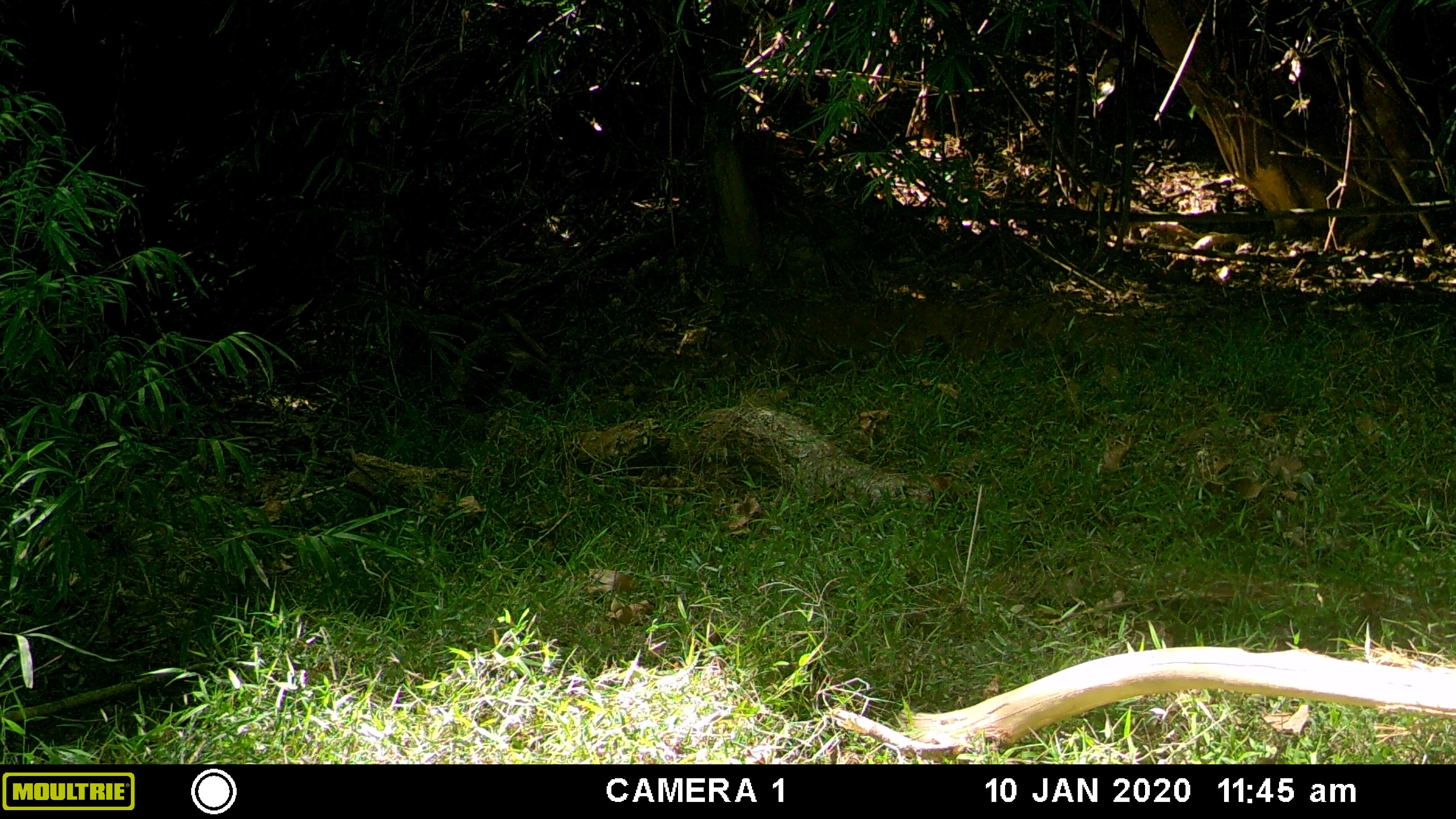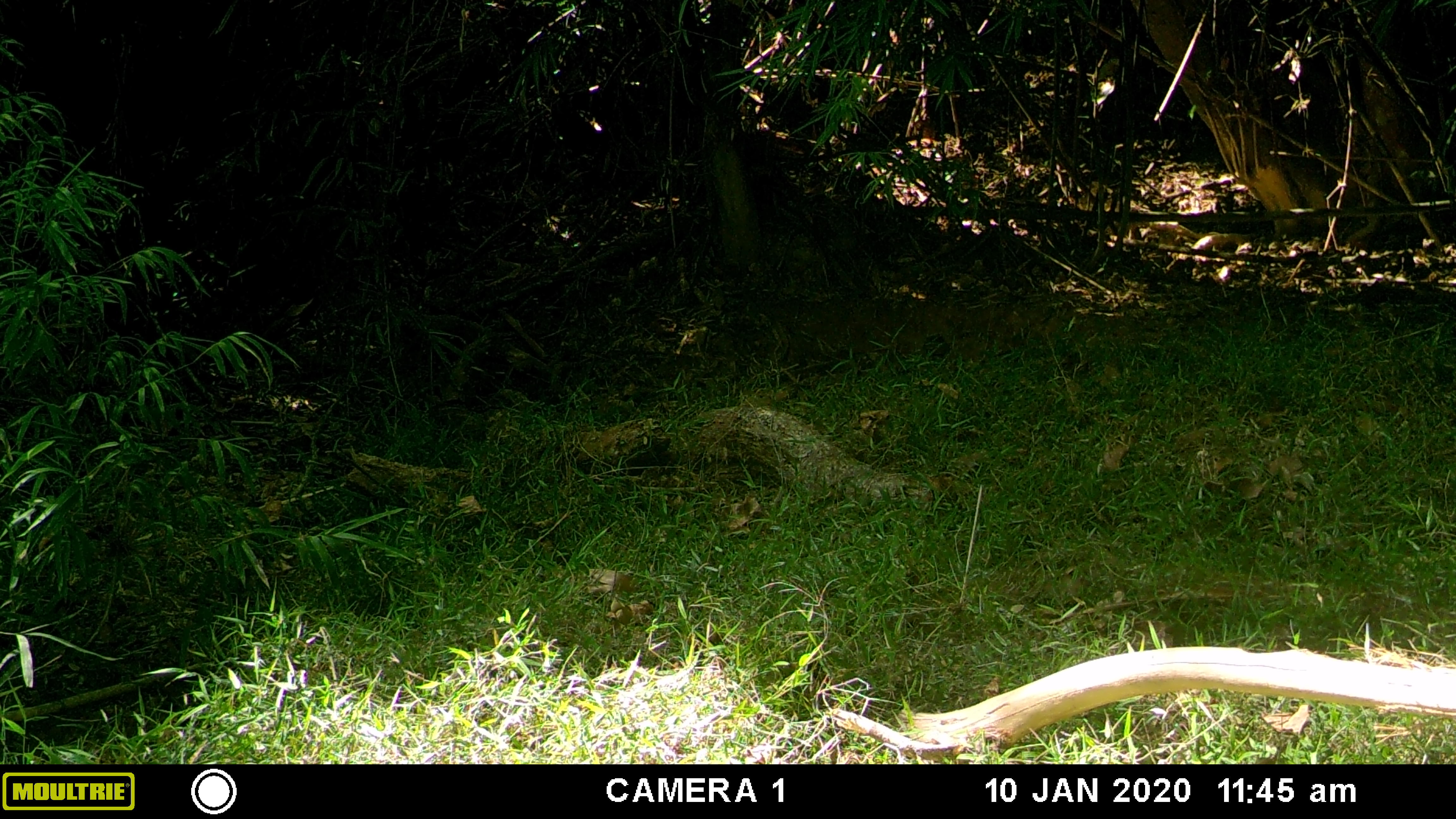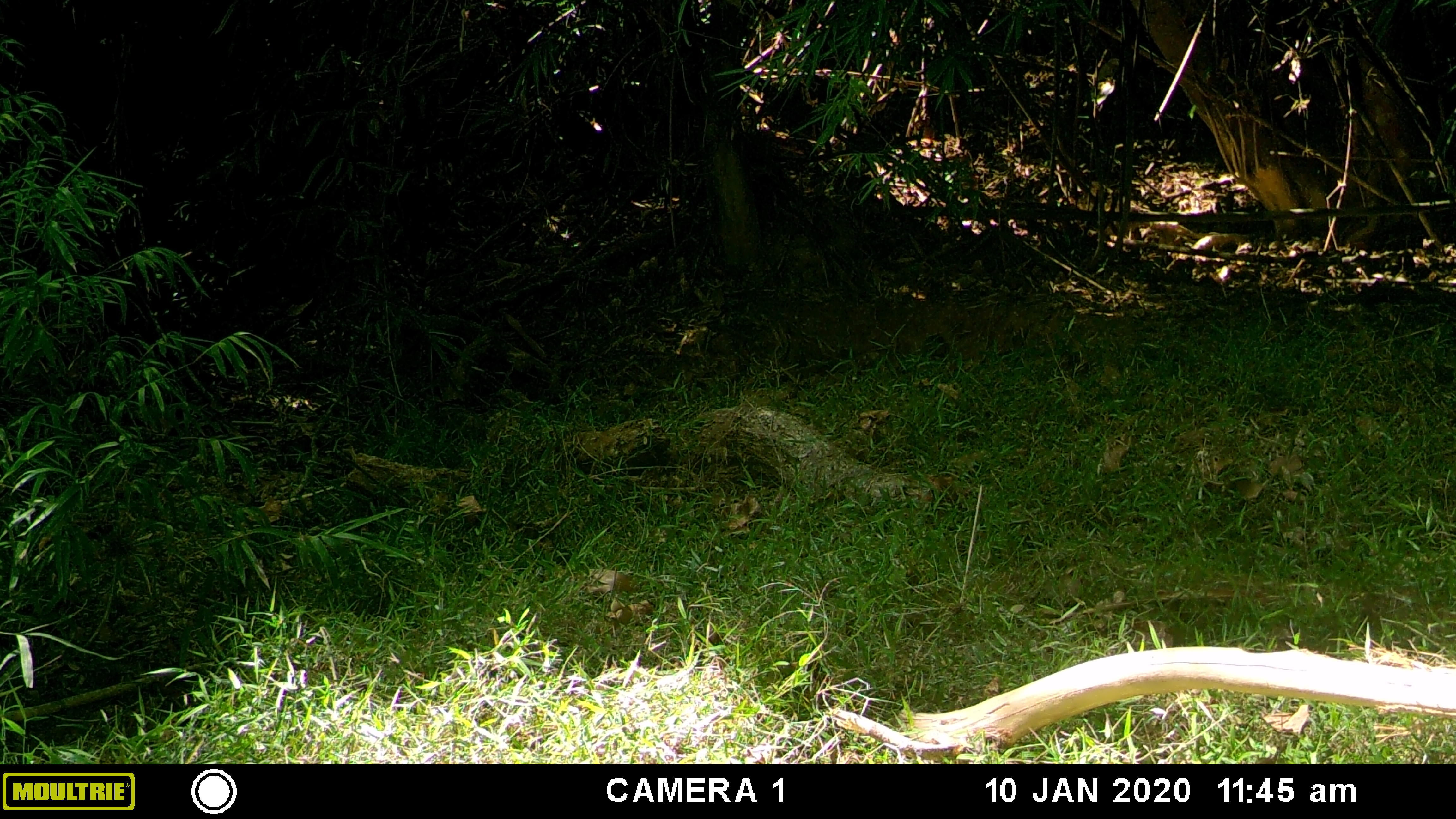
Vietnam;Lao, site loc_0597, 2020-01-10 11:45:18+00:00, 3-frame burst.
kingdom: Animalia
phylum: Chordata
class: Mammalia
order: Artiodactyla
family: Suidae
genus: Sus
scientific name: Sus scrofa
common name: eurasian wild pig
Eurasian wild pig (Sus scrofa). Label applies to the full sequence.